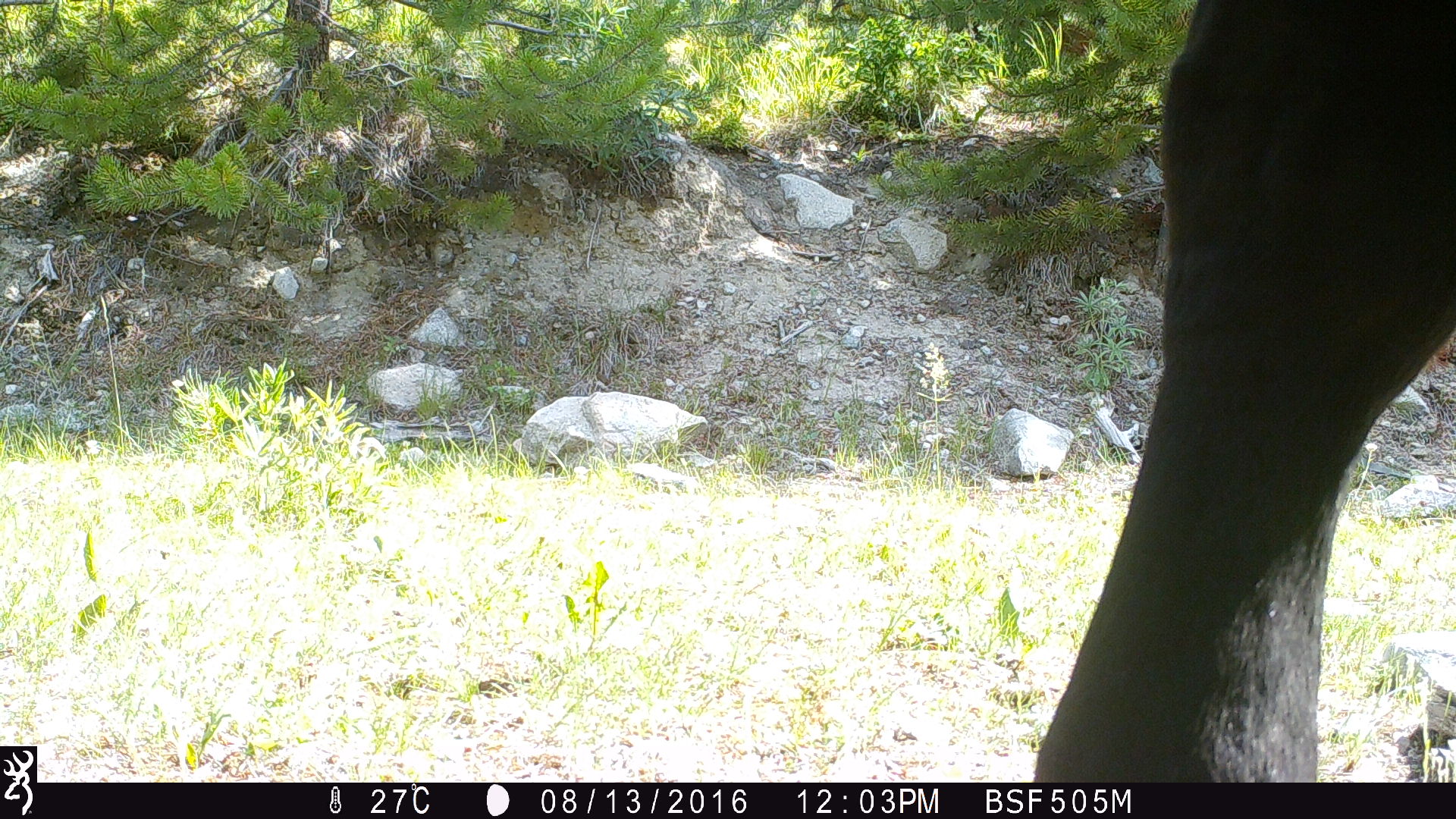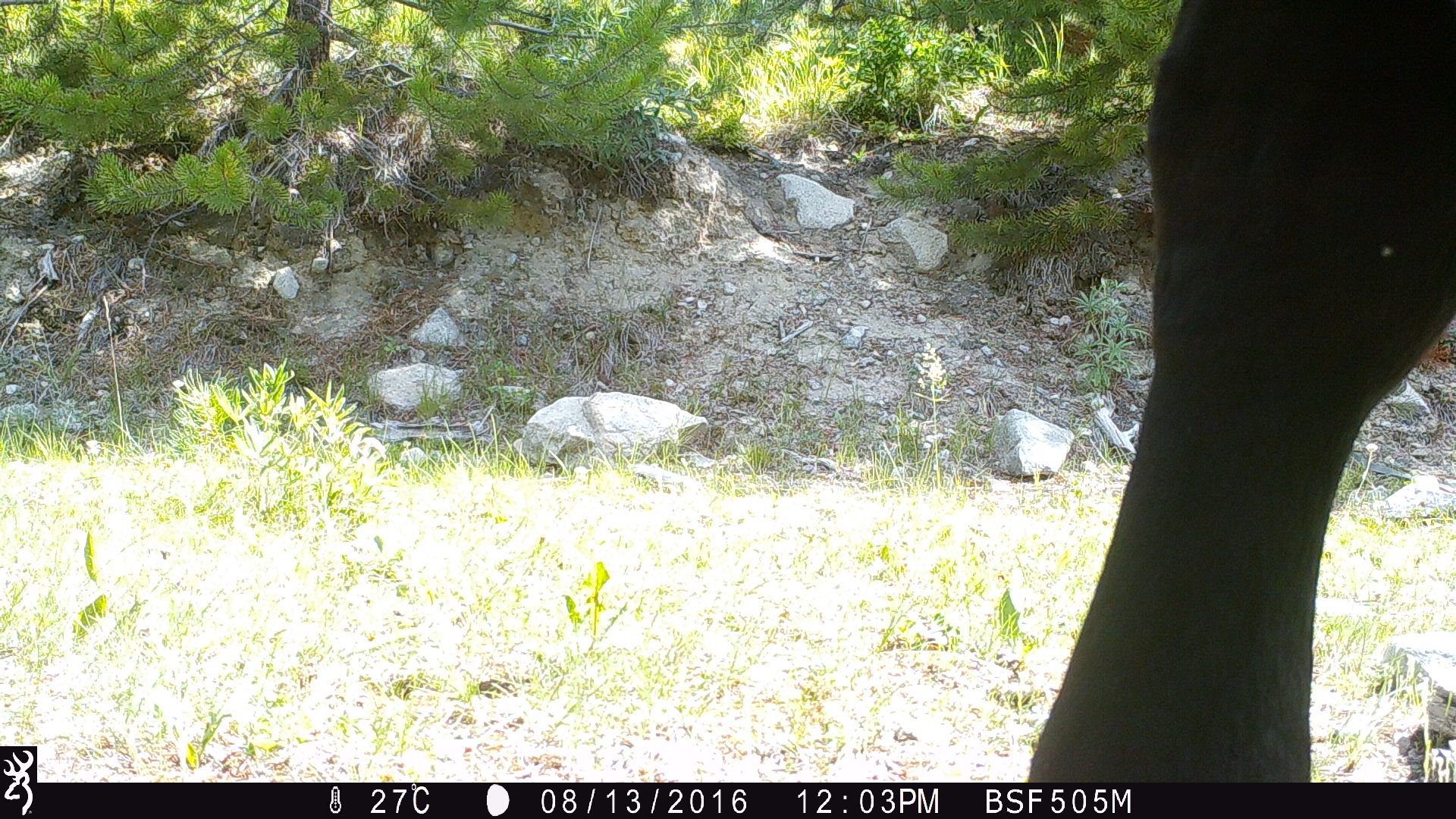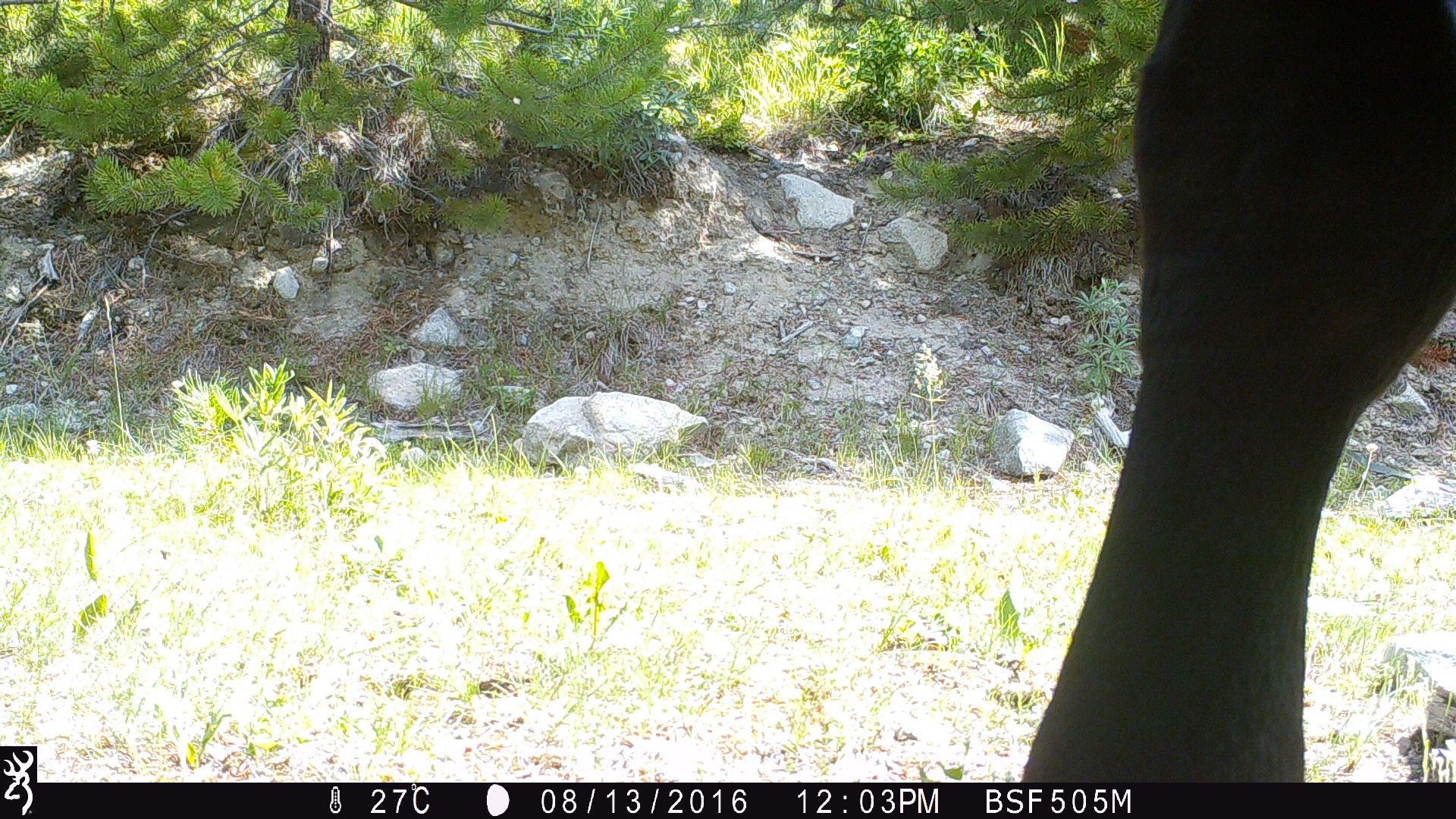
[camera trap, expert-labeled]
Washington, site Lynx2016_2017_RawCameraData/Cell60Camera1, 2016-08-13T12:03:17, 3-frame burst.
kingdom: Animalia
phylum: Chordata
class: Mammalia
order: Artiodactyla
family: Bovidae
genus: Bos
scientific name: Bos taurus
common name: domestic cattle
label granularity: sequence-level